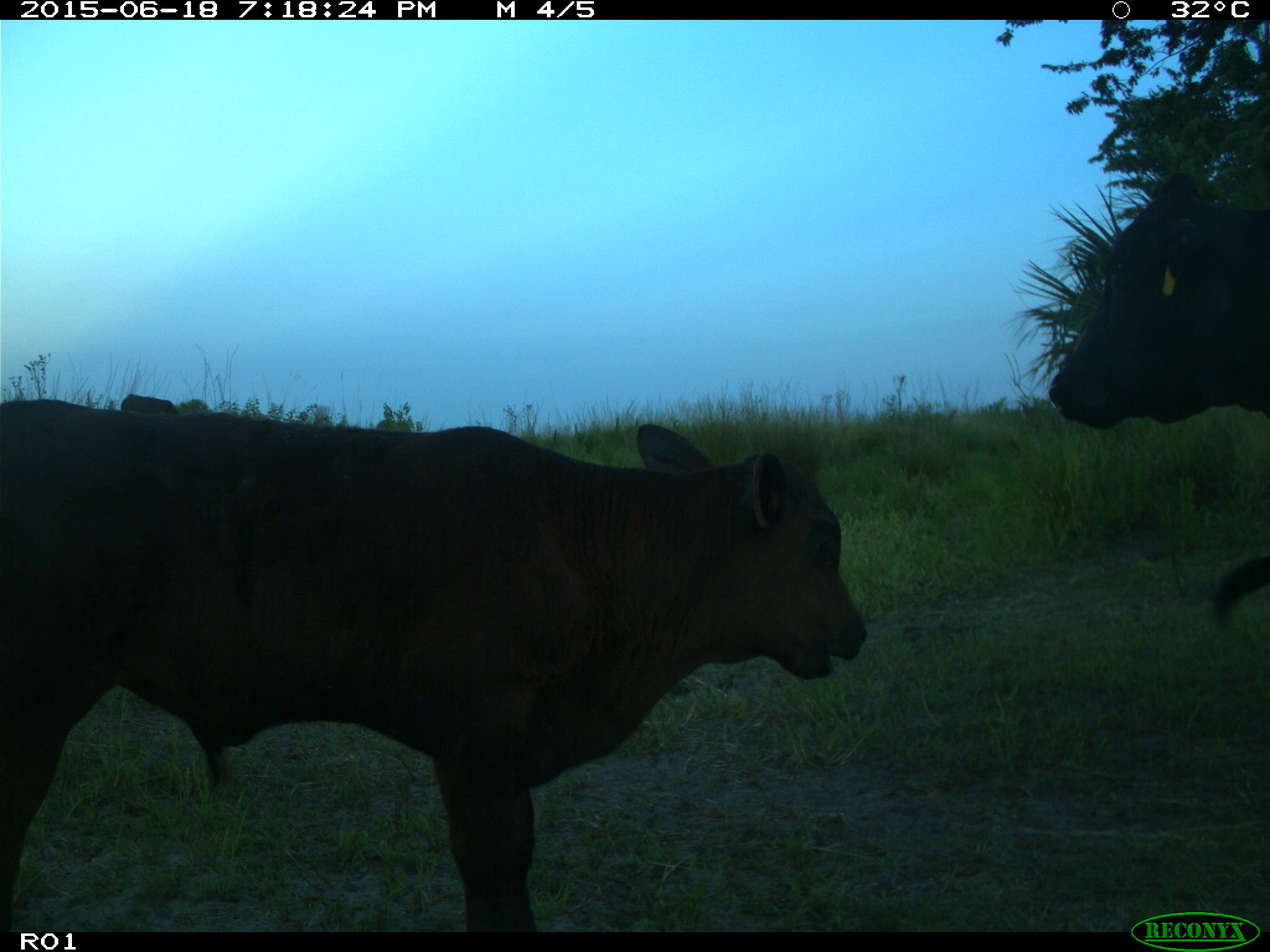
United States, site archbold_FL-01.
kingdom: Animalia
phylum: Chordata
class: Mammalia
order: Artiodactyla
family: Bovidae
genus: Bos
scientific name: Bos taurus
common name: domestic cow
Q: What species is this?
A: Bos taurus (domestic cow).